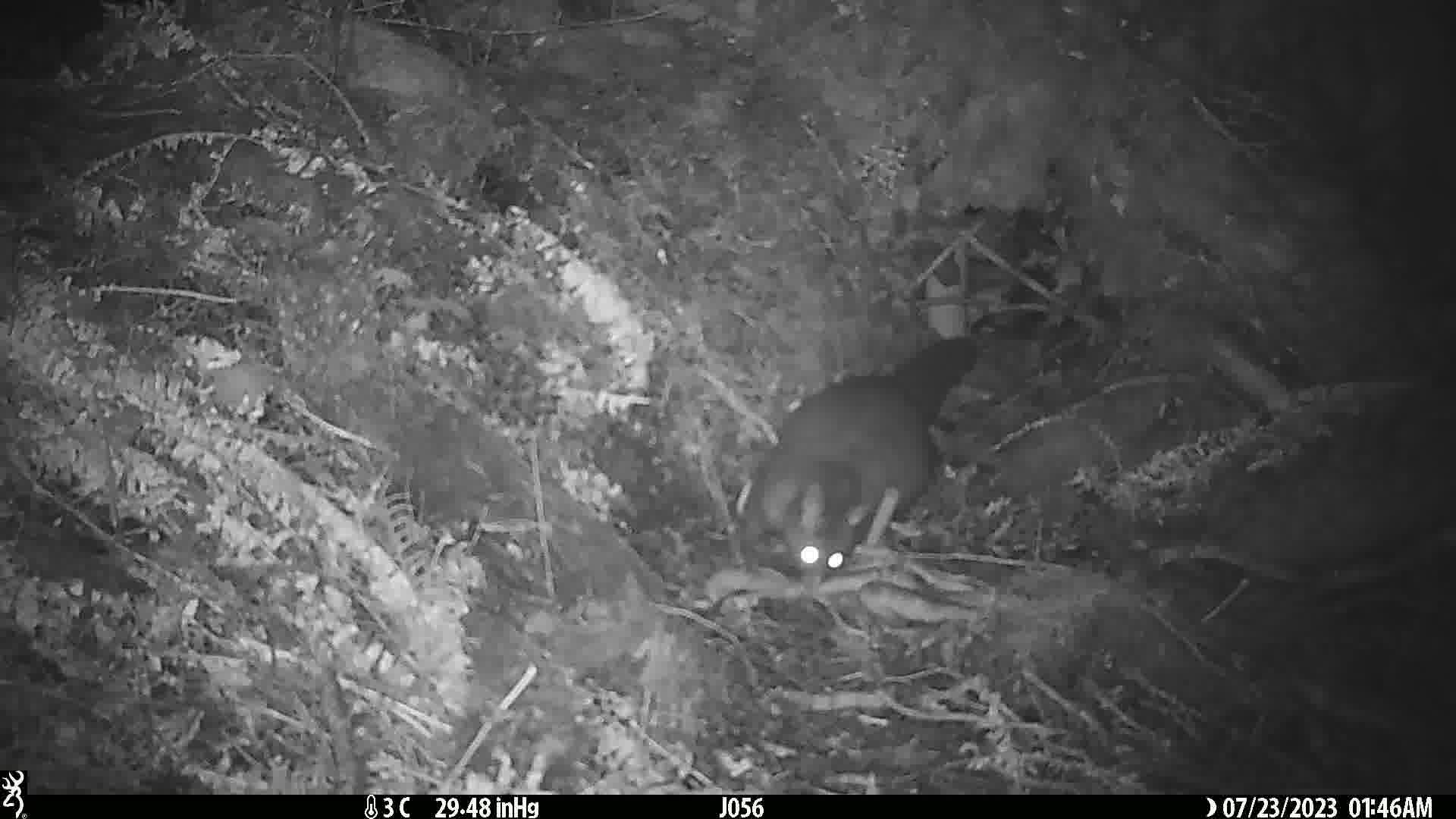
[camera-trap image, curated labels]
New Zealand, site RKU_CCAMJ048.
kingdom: Animalia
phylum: Chordata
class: Mammalia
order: Diprotodontia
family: Phalangeridae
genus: Trichosurus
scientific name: Trichosurus vulpecula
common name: common brushtail possum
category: possum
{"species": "possum (common brushtail possum) (Trichosurus vulpecula)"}